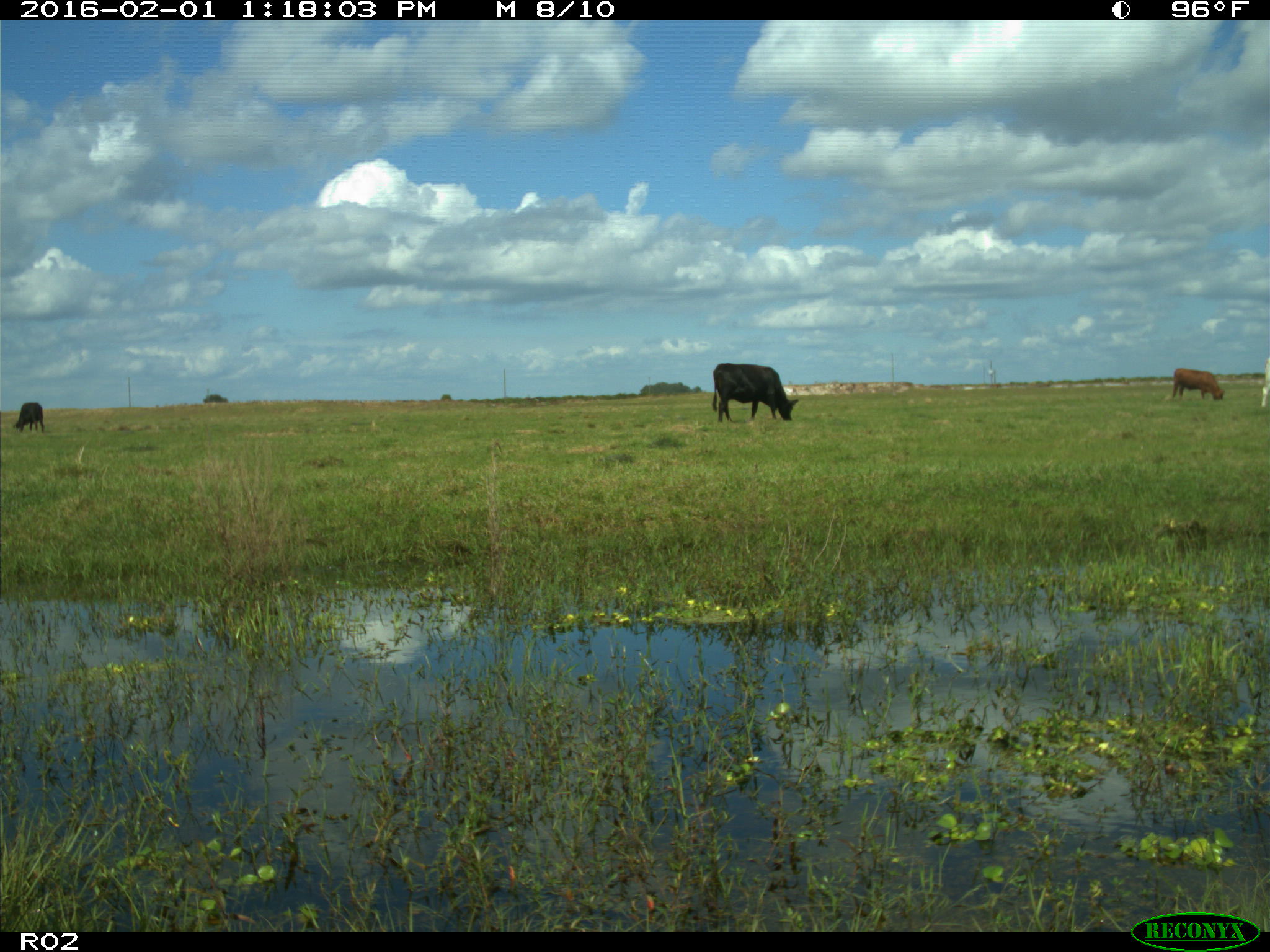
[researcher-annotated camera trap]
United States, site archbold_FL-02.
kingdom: Animalia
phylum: Chordata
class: Mammalia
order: Artiodactyla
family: Bovidae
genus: Bos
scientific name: Bos taurus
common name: domestic cow